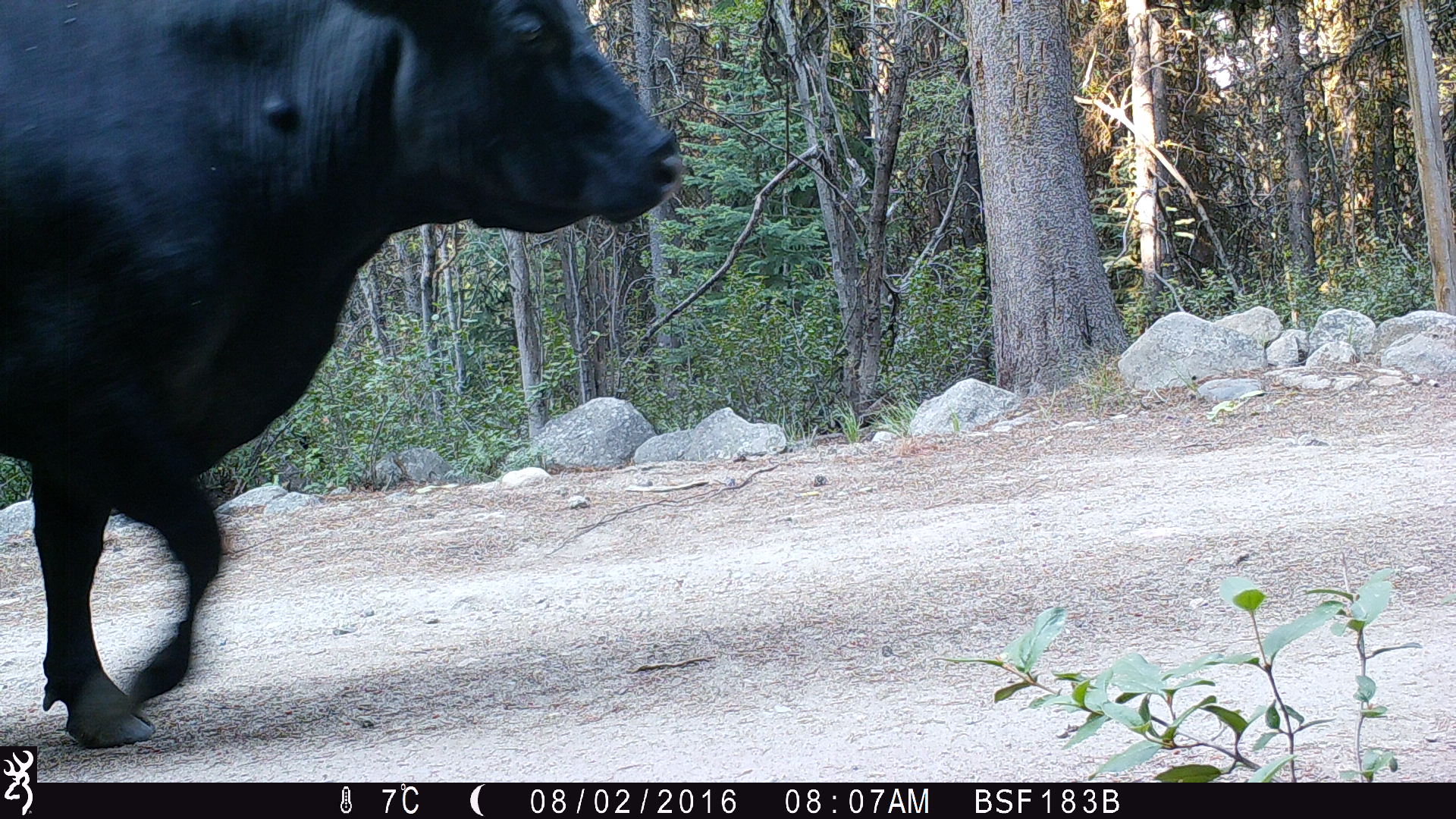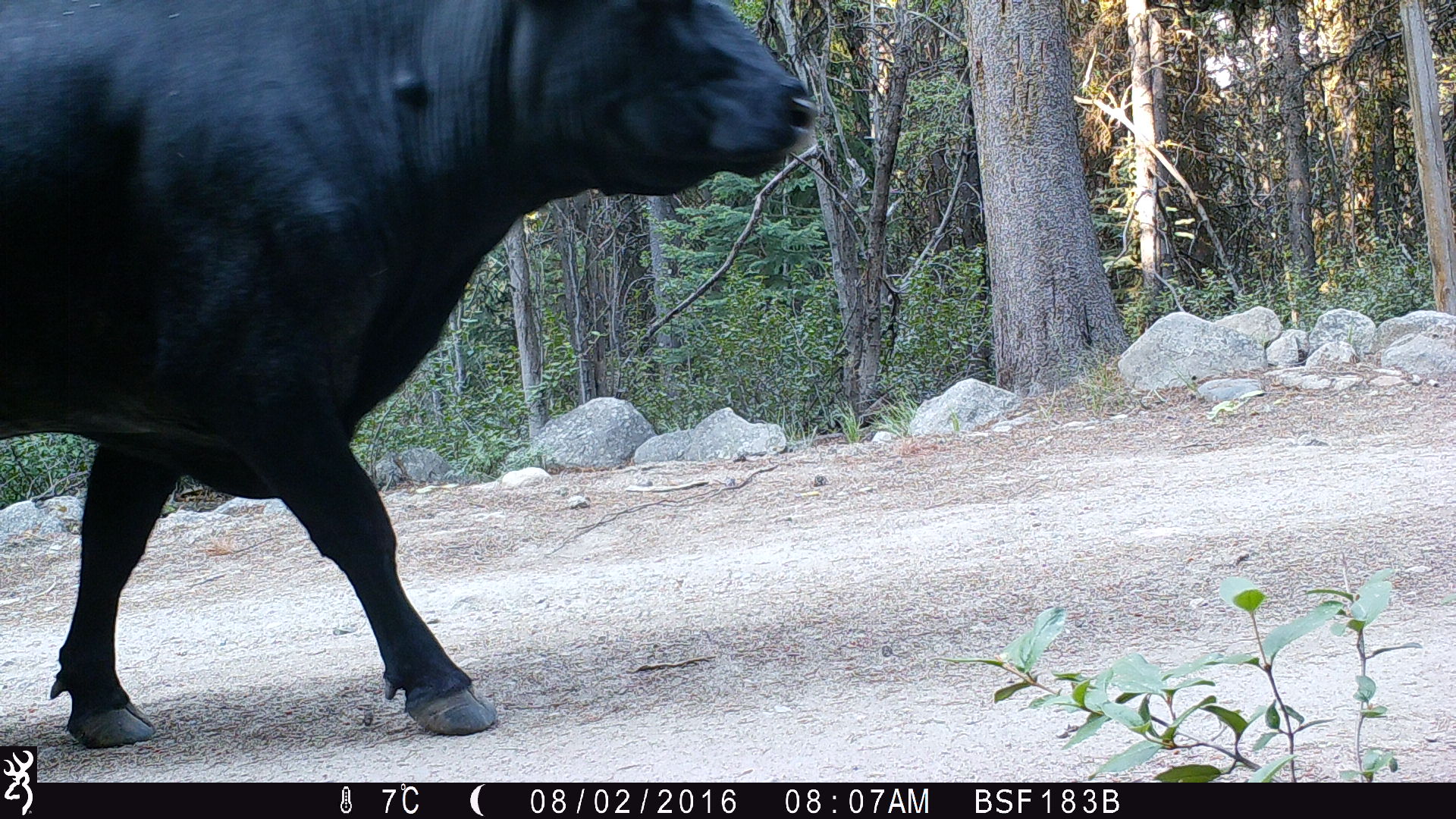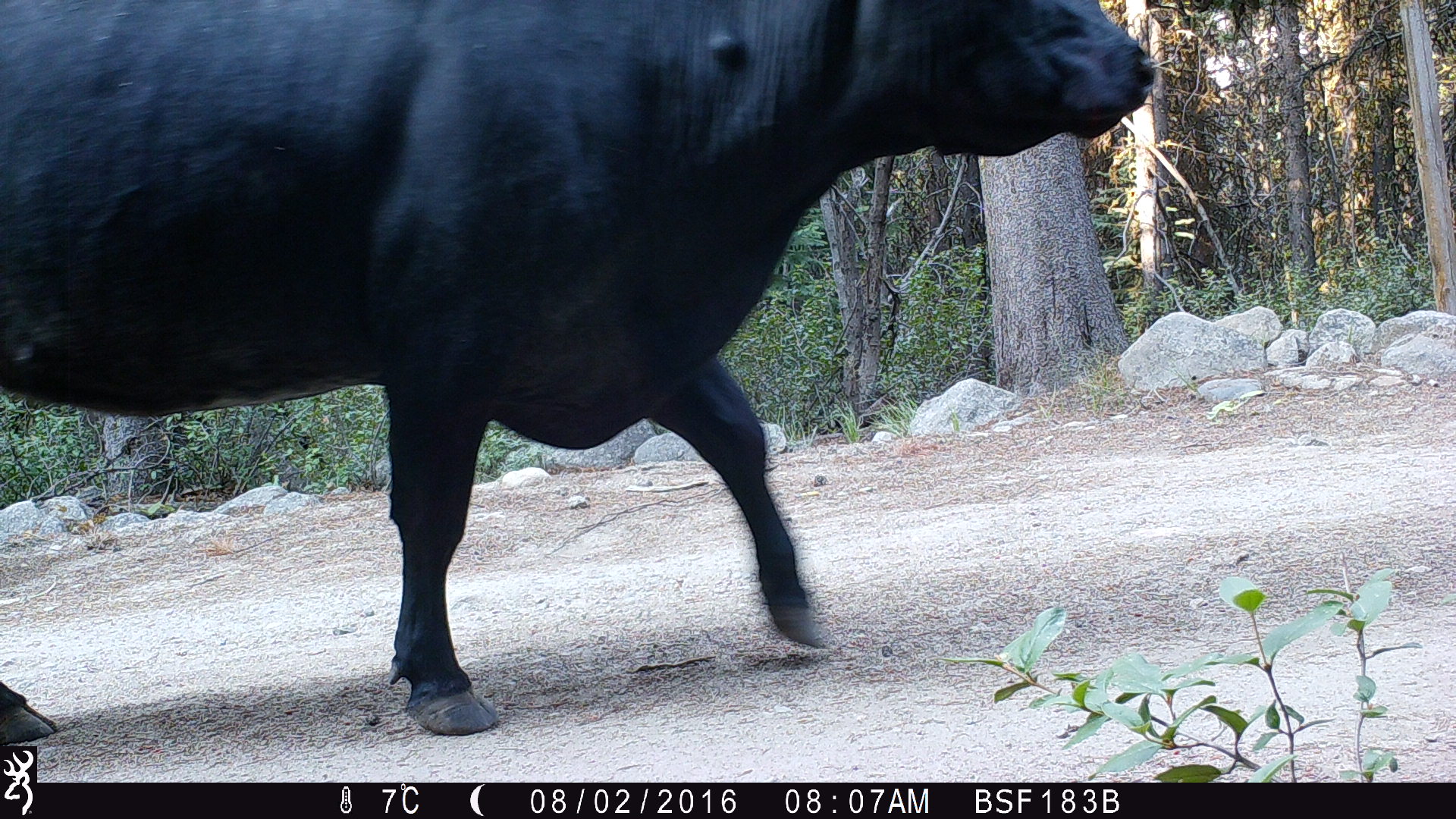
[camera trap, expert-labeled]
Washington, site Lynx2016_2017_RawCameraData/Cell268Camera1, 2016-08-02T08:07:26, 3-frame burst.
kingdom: Animalia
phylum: Chordata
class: Mammalia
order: Artiodactyla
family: Bovidae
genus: Bos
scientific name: Bos taurus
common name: domestic cattle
Domestic cattle (Bos taurus). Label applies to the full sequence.